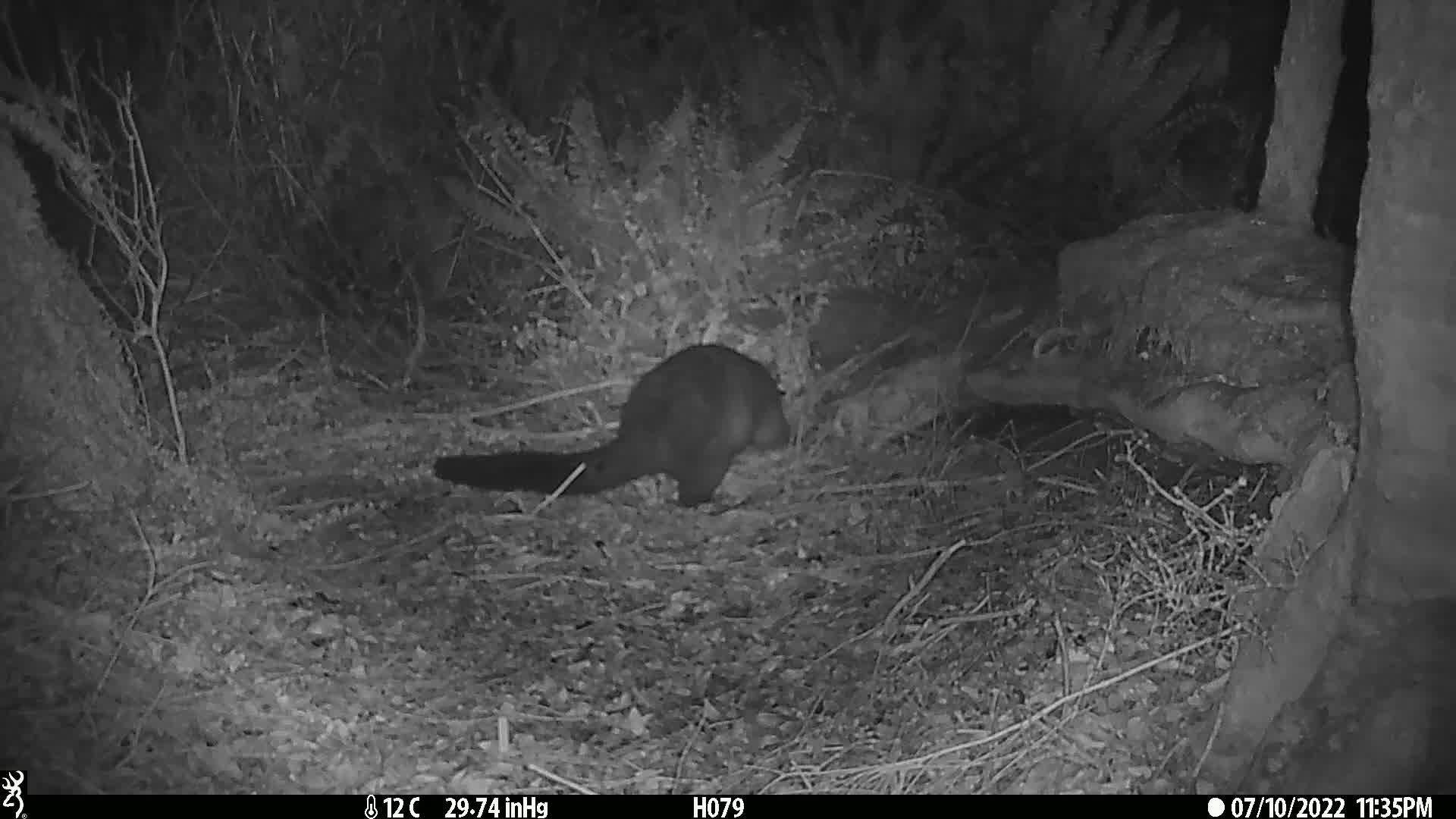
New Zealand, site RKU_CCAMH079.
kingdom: Animalia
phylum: Chordata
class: Mammalia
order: Diprotodontia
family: Phalangeridae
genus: Trichosurus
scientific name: Trichosurus vulpecula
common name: common brushtail possum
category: possum